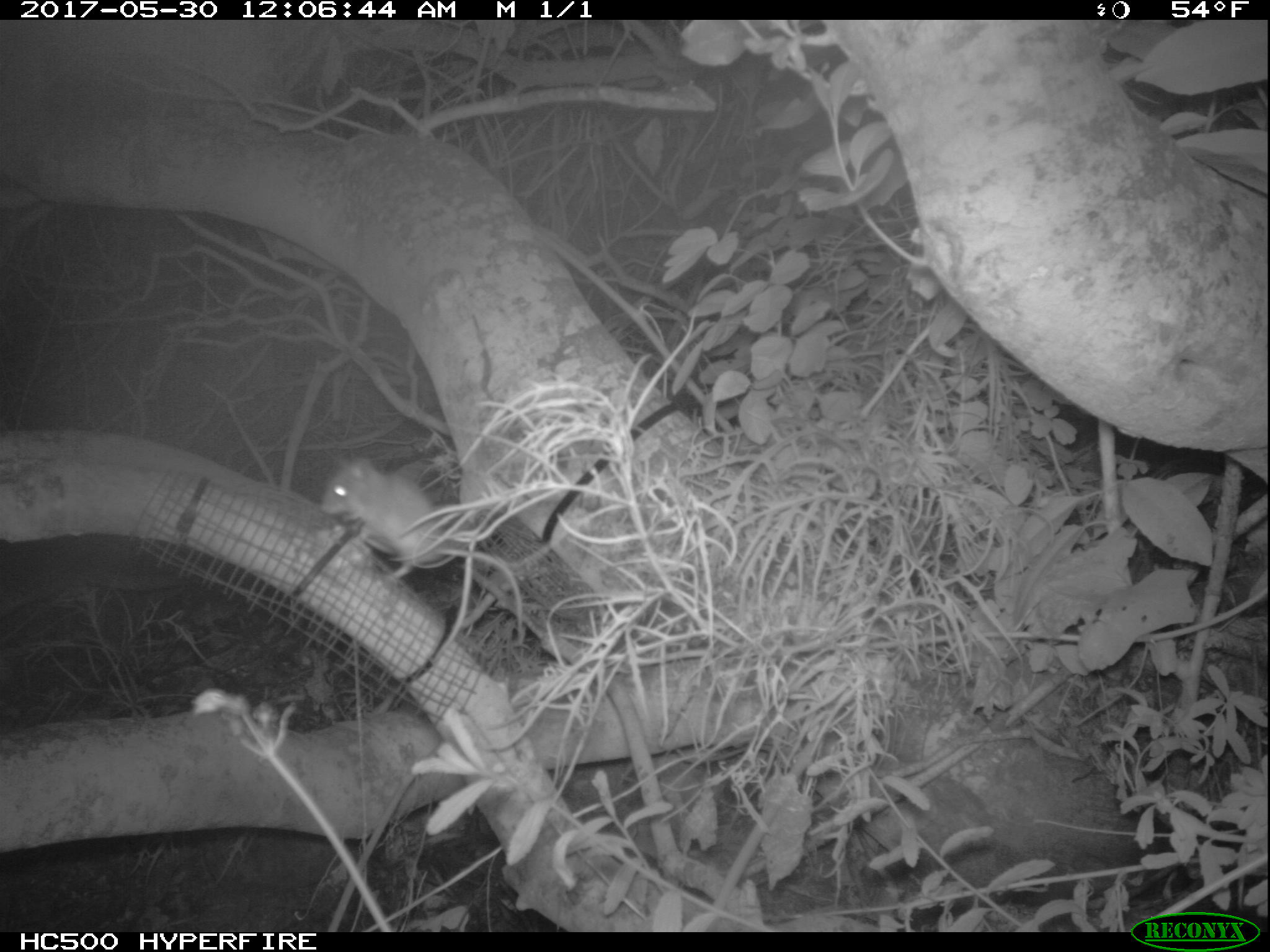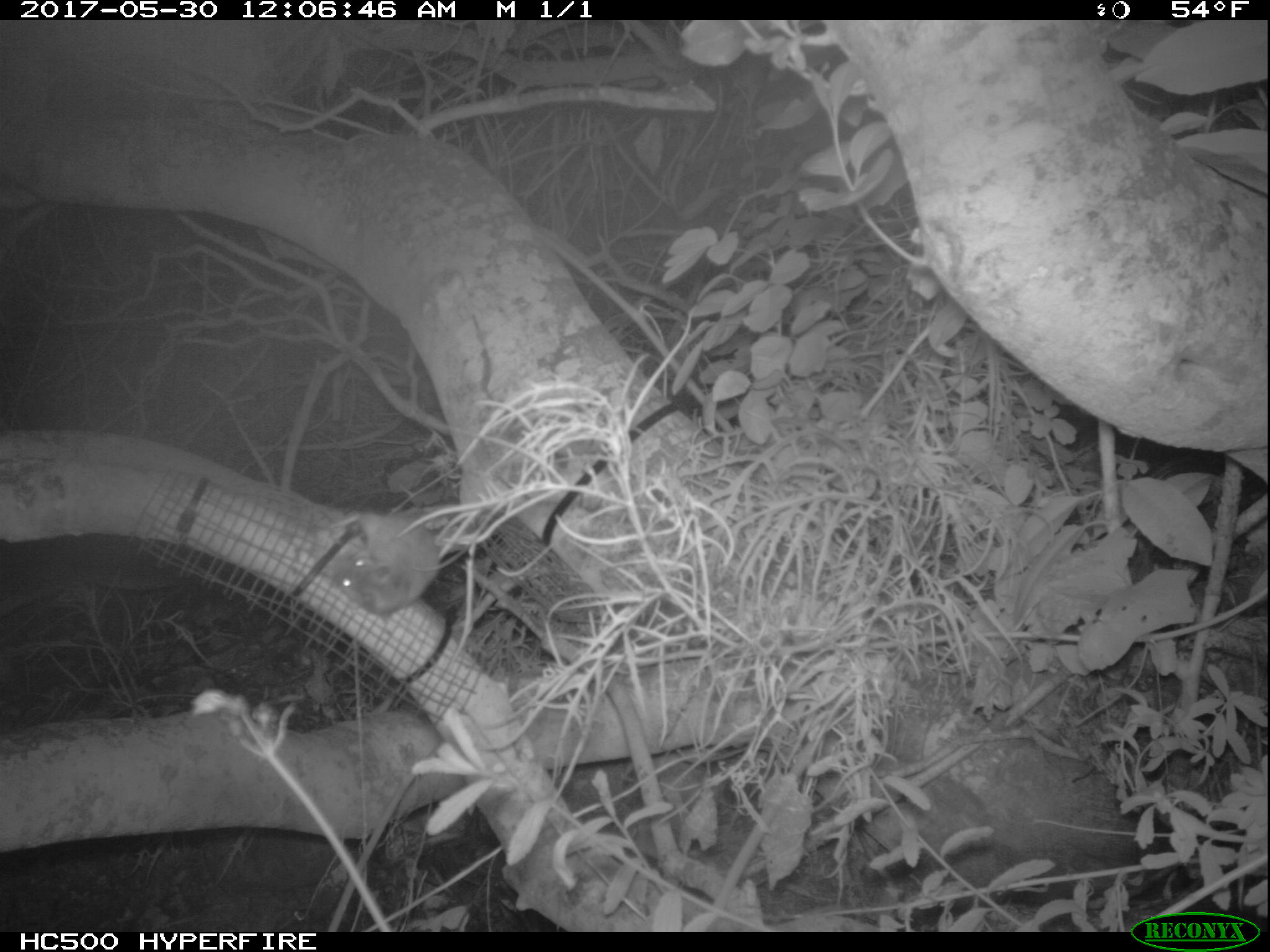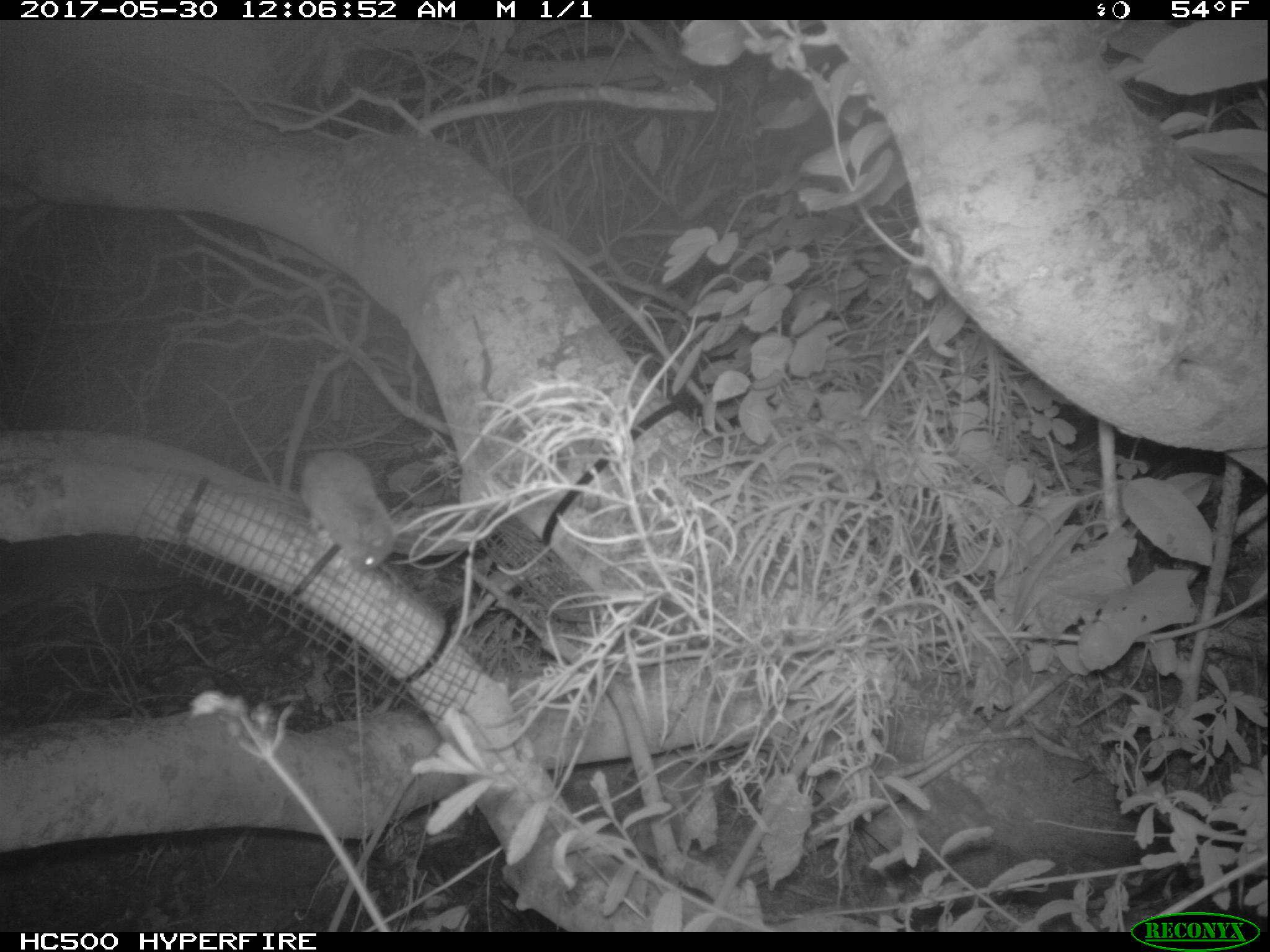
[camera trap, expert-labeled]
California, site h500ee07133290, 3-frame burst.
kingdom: Animalia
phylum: Chordata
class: Mammalia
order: Rodentia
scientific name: Rodentia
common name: rodent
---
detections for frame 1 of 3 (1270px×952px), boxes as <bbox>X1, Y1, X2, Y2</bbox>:
rodent: <bbox>321, 456, 523, 644</bbox>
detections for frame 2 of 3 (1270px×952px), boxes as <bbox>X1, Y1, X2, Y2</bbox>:
rodent: <bbox>312, 511, 441, 617</bbox>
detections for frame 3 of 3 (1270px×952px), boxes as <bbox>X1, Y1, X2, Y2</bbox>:
rodent: <bbox>297, 451, 404, 570</bbox>